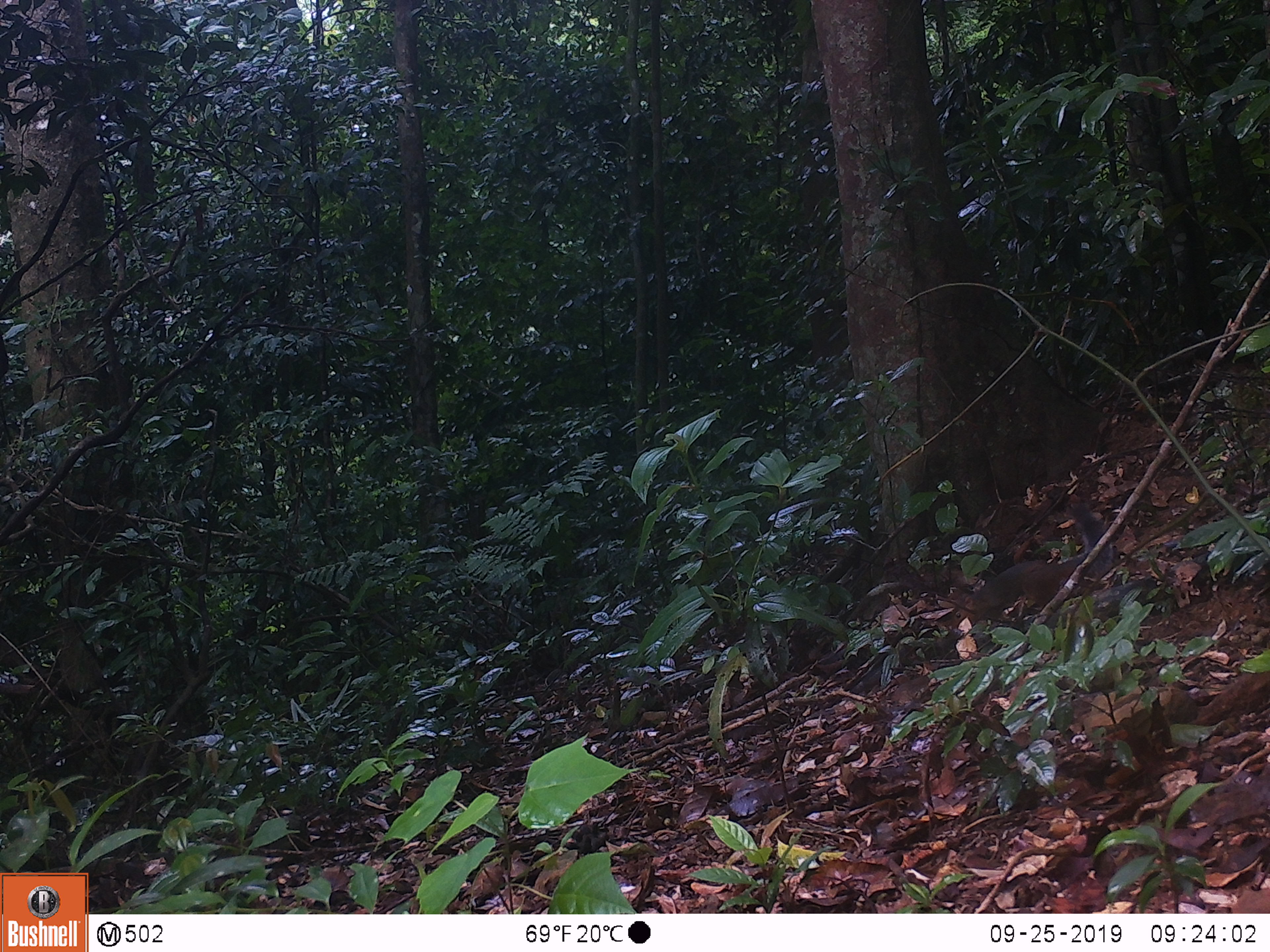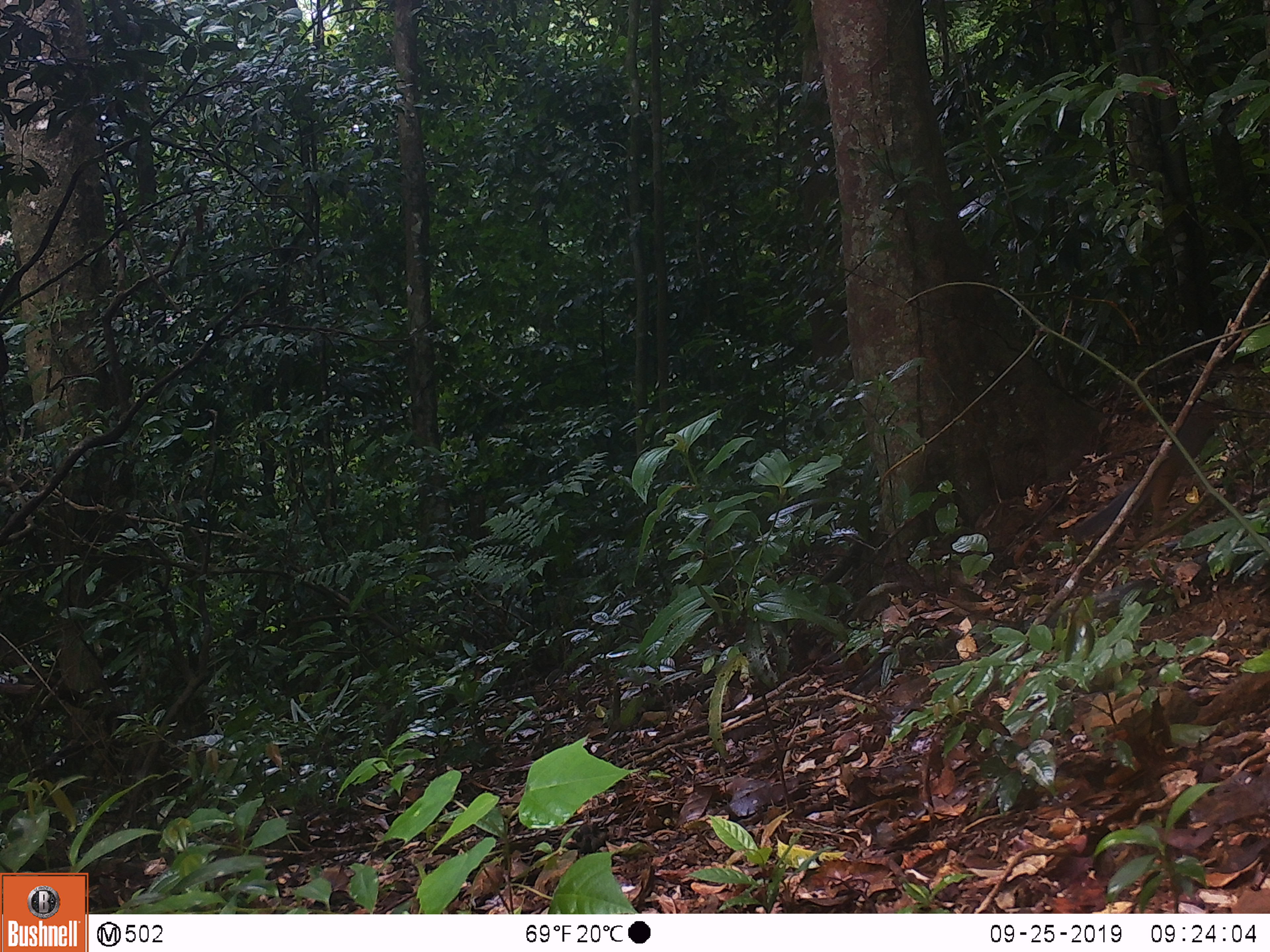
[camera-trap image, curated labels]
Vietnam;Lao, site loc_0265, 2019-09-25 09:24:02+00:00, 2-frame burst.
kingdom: Animalia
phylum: Chordata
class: Mammalia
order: Rodentia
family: Sciuridae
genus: Dremomys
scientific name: Dremomys rufigenis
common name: red-cheeked squirrel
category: red cheeked squirrel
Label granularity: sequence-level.